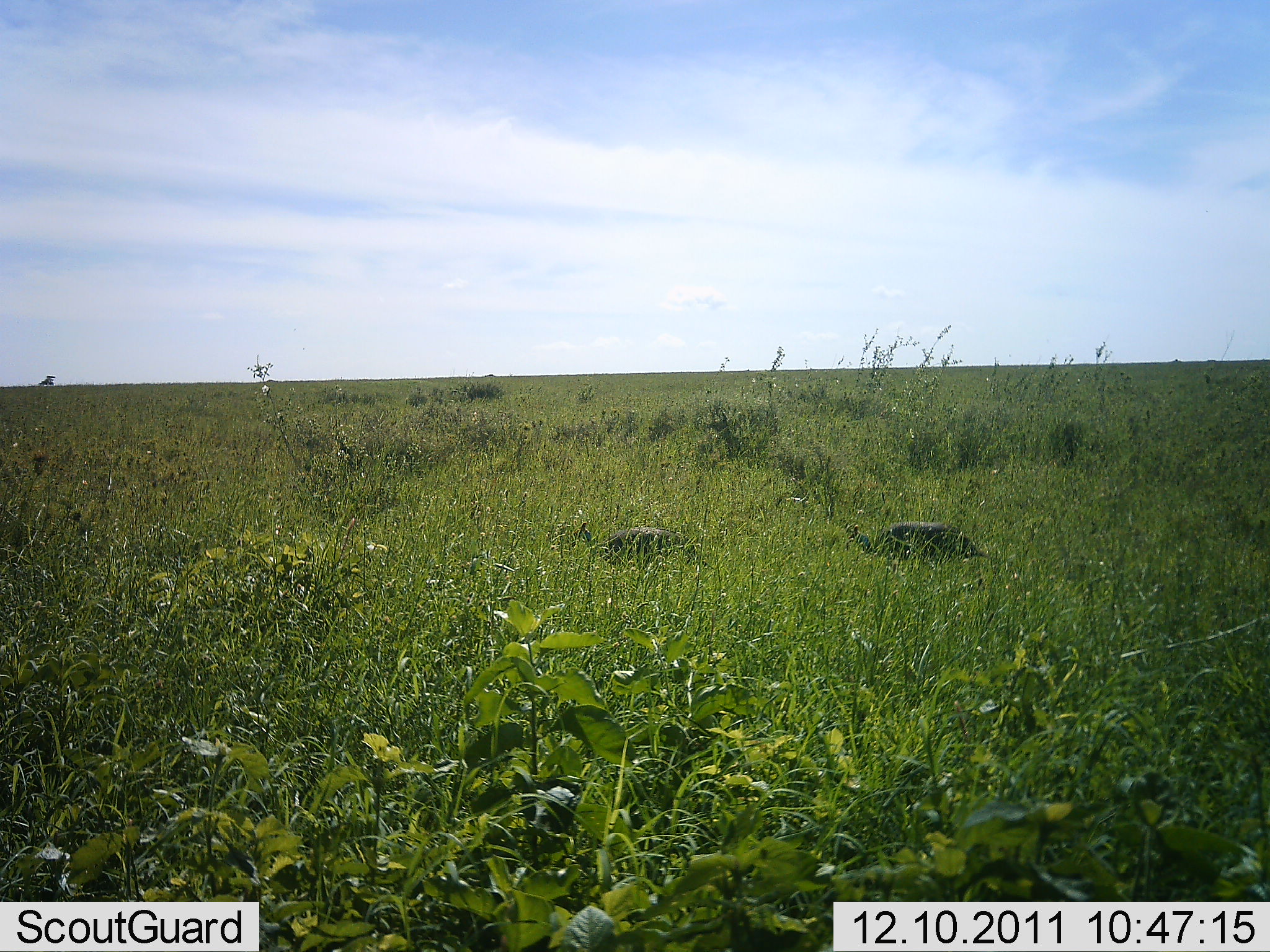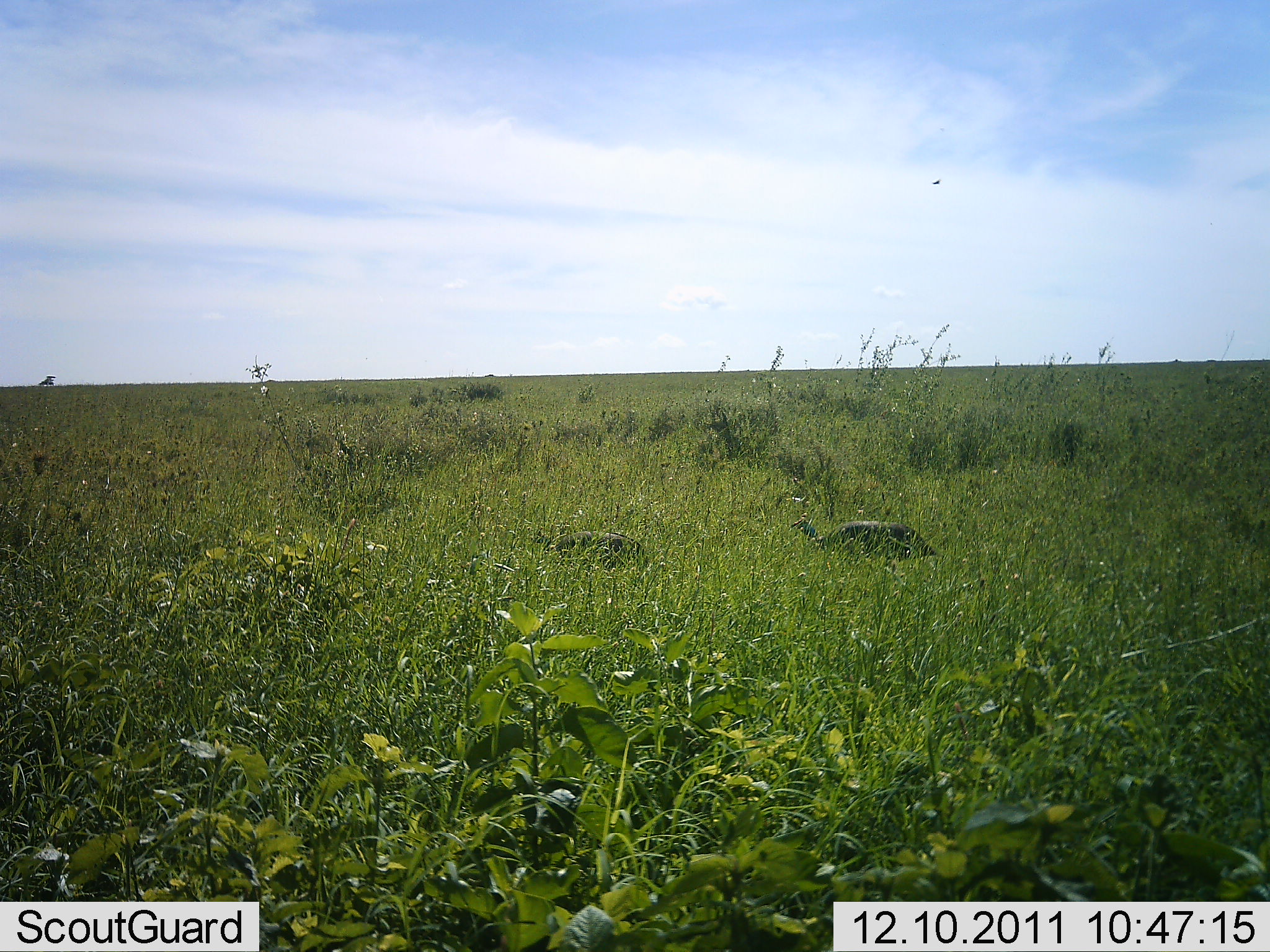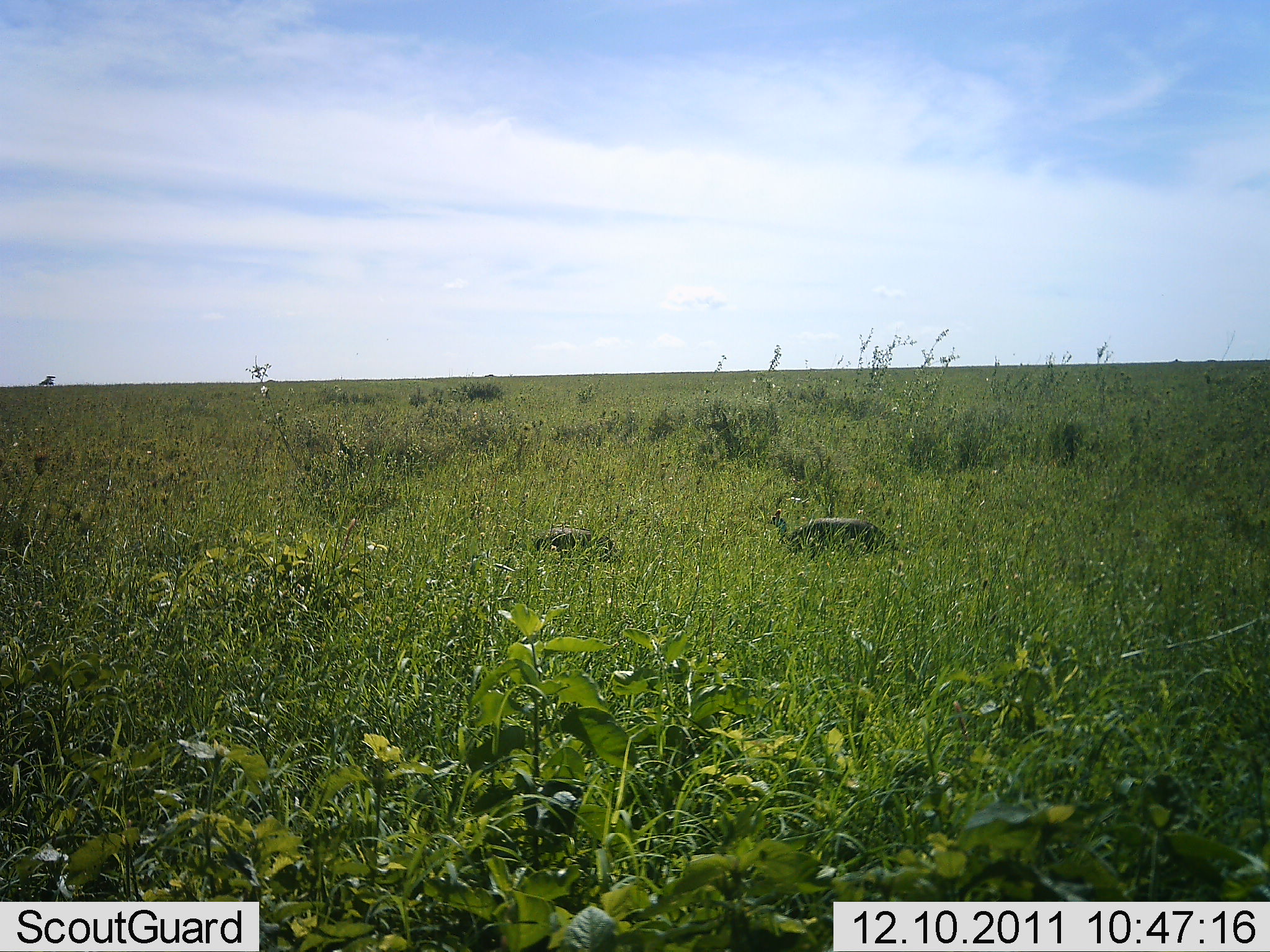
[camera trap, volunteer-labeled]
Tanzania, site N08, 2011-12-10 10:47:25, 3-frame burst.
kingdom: Animalia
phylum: Chordata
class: Aves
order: Galliformes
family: Numididae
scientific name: Numididae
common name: guinea fowl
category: guineafowl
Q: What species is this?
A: Guineafowl (guinea fowl) (Numididae).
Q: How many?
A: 2.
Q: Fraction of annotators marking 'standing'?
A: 0%.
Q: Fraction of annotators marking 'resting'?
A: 0%.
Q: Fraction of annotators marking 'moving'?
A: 92%.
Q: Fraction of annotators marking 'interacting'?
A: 0%.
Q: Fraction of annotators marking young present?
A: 0%.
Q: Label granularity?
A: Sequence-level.